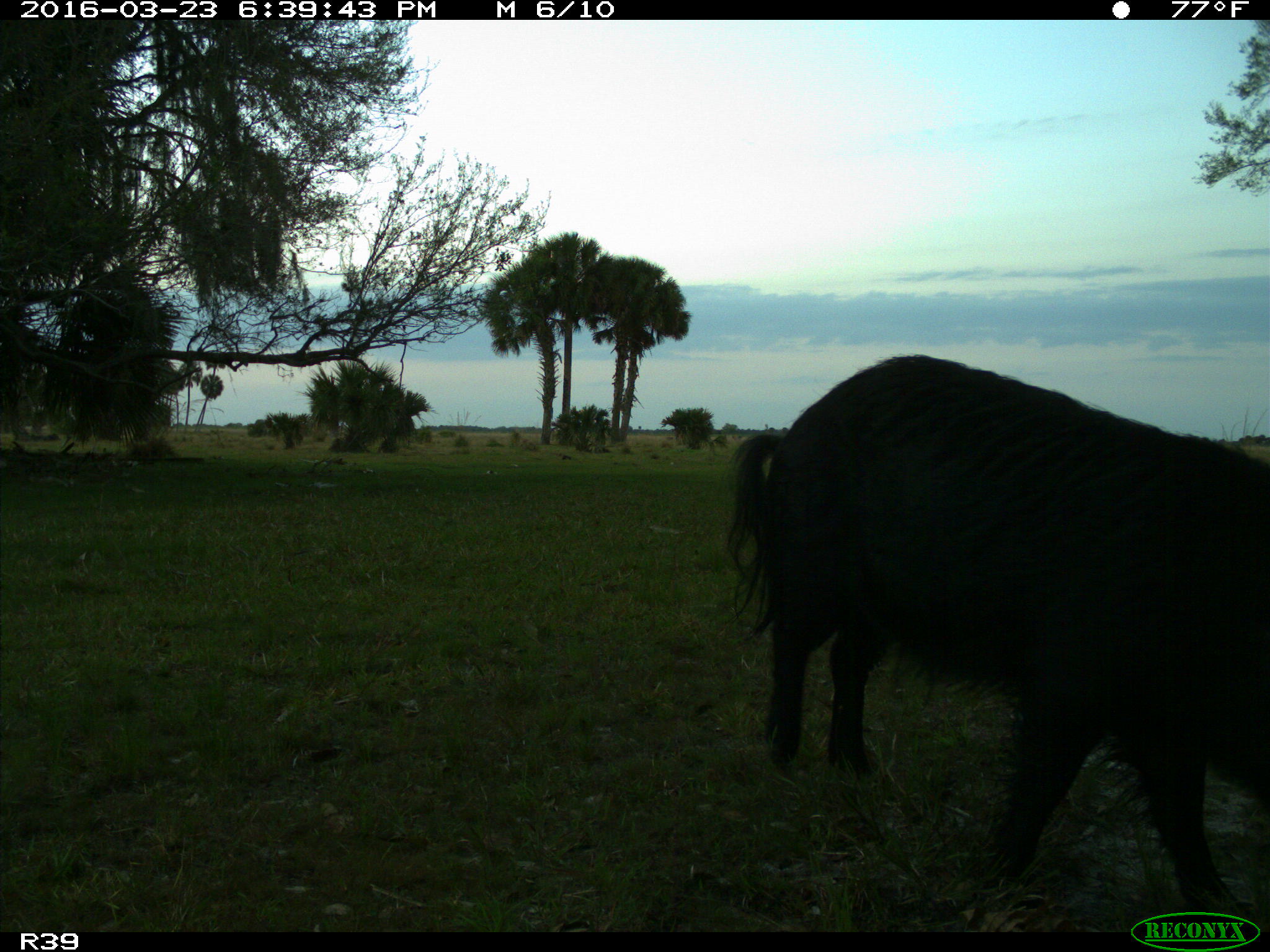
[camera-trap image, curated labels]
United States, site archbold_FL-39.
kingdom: Animalia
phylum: Chordata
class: Mammalia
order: Artiodactyla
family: Suidae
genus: Sus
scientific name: Sus scrofa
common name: wild boar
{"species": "Sus scrofa (wild boar)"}